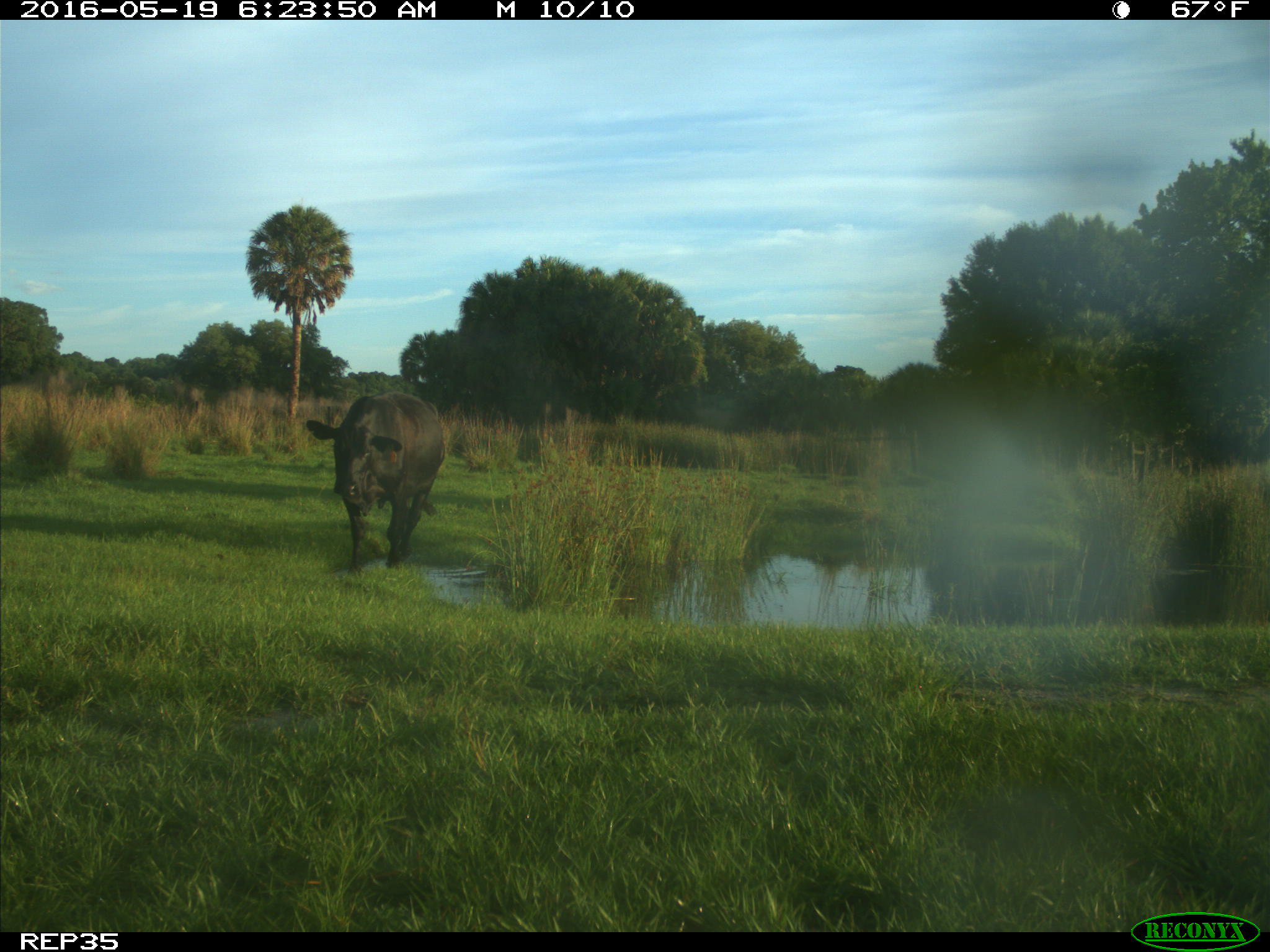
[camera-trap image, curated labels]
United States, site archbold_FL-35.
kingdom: Animalia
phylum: Chordata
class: Mammalia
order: Artiodactyla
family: Bovidae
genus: Bos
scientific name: Bos taurus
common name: domestic cow